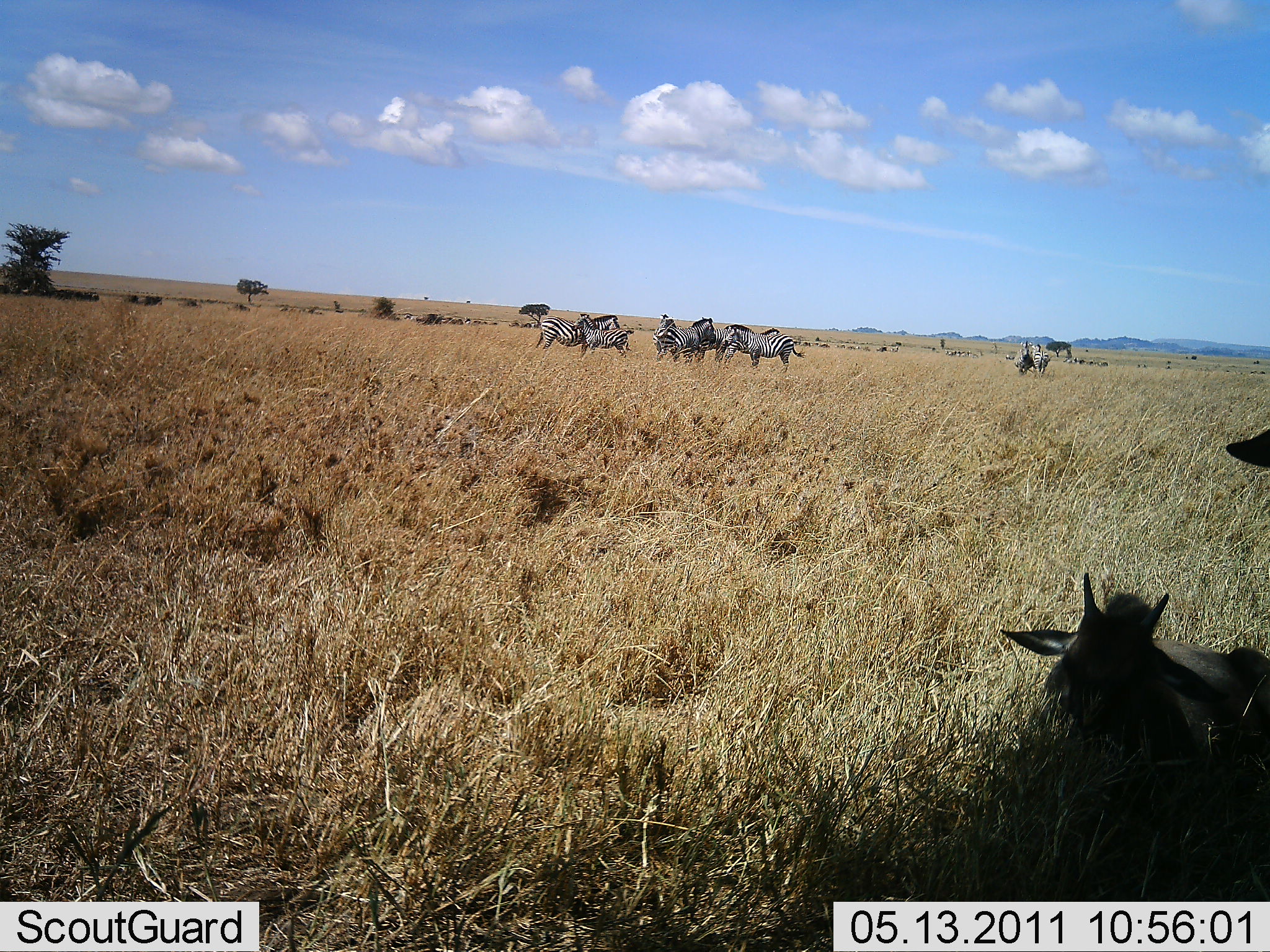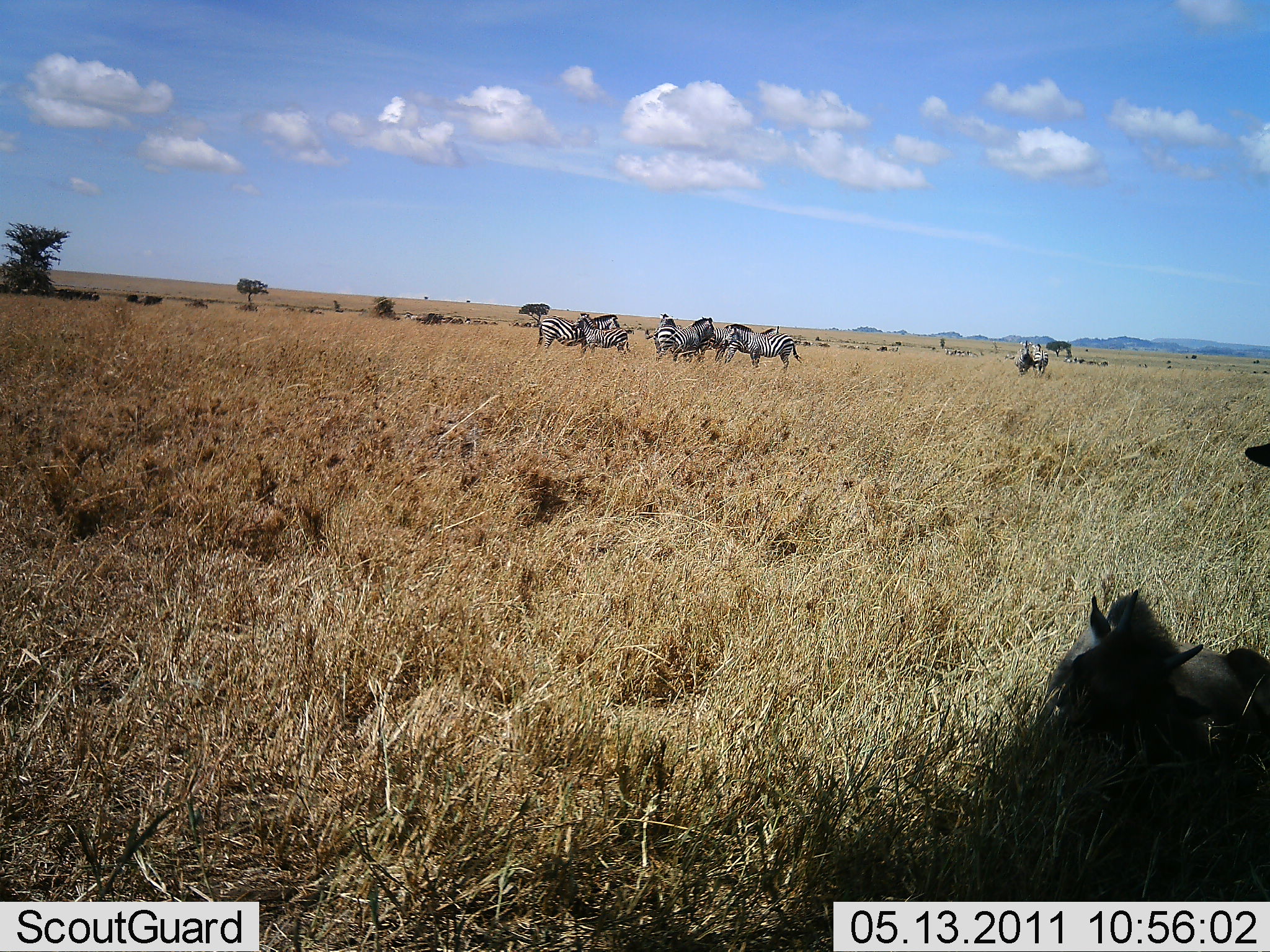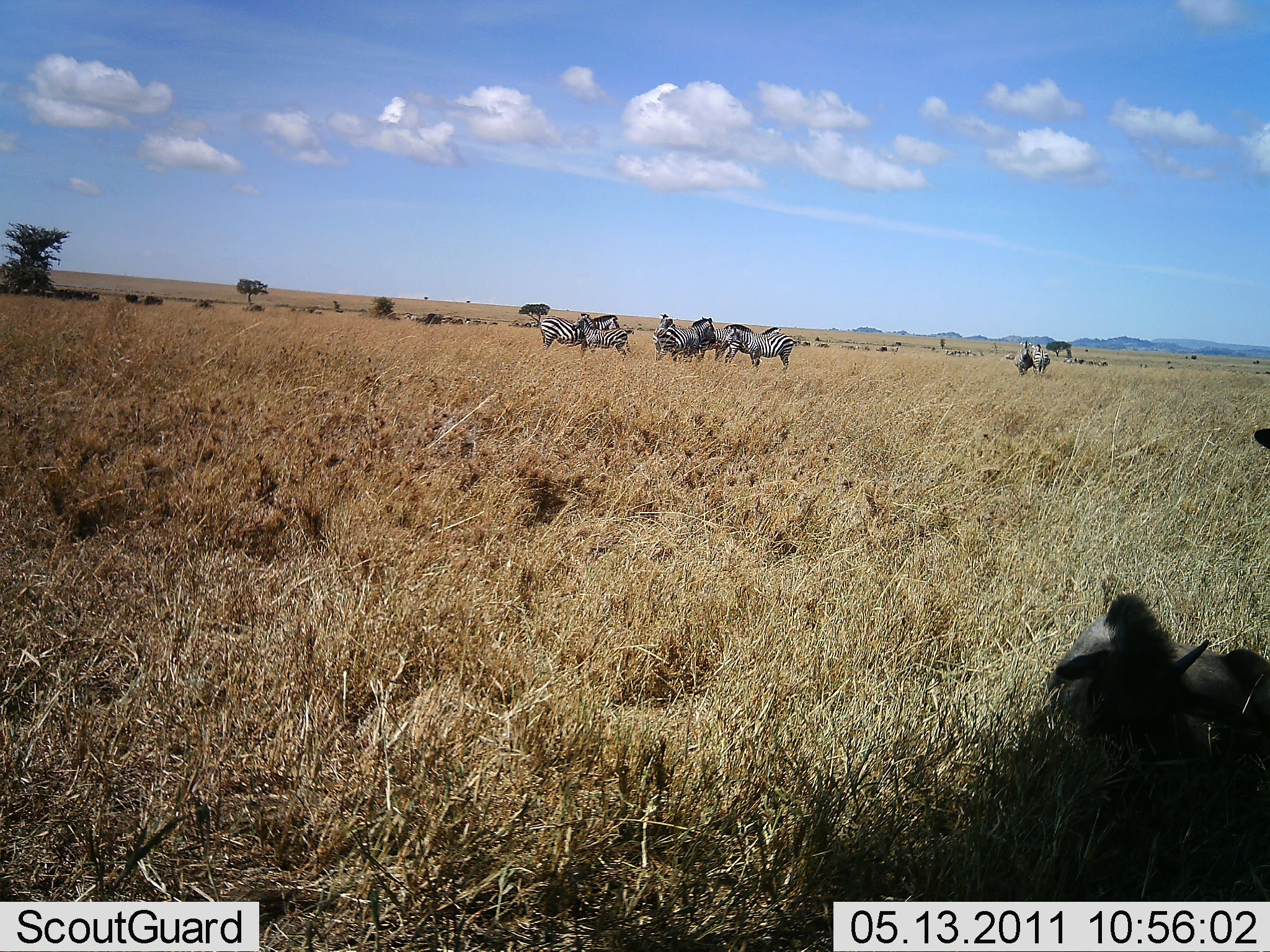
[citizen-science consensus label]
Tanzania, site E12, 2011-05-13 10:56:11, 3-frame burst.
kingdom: Animalia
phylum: Chordata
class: Mammalia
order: Artiodactyla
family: Bovidae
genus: Connochaetes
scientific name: Connochaetes taurinus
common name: blue wildebeest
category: wildebeest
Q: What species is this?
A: Wildebeest (blue wildebeest) (Connochaetes taurinus).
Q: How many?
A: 2.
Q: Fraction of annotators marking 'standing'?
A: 40%.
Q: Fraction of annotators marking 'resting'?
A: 100%.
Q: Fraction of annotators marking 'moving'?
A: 0%.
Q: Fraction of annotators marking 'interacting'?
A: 0%.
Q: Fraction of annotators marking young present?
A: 30%.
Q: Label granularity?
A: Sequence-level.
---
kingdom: Animalia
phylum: Chordata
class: Mammalia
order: Perissodactyla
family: Equidae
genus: Equus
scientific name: Equus quagga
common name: plains zebra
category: zebra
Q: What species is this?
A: Zebra (plains zebra) (Equus quagga).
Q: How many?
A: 7.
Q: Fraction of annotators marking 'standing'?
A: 96%.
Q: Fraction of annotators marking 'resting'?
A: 8%.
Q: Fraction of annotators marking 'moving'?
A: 4%.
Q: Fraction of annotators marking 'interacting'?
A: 25%.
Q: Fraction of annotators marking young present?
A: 12%.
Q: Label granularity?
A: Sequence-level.